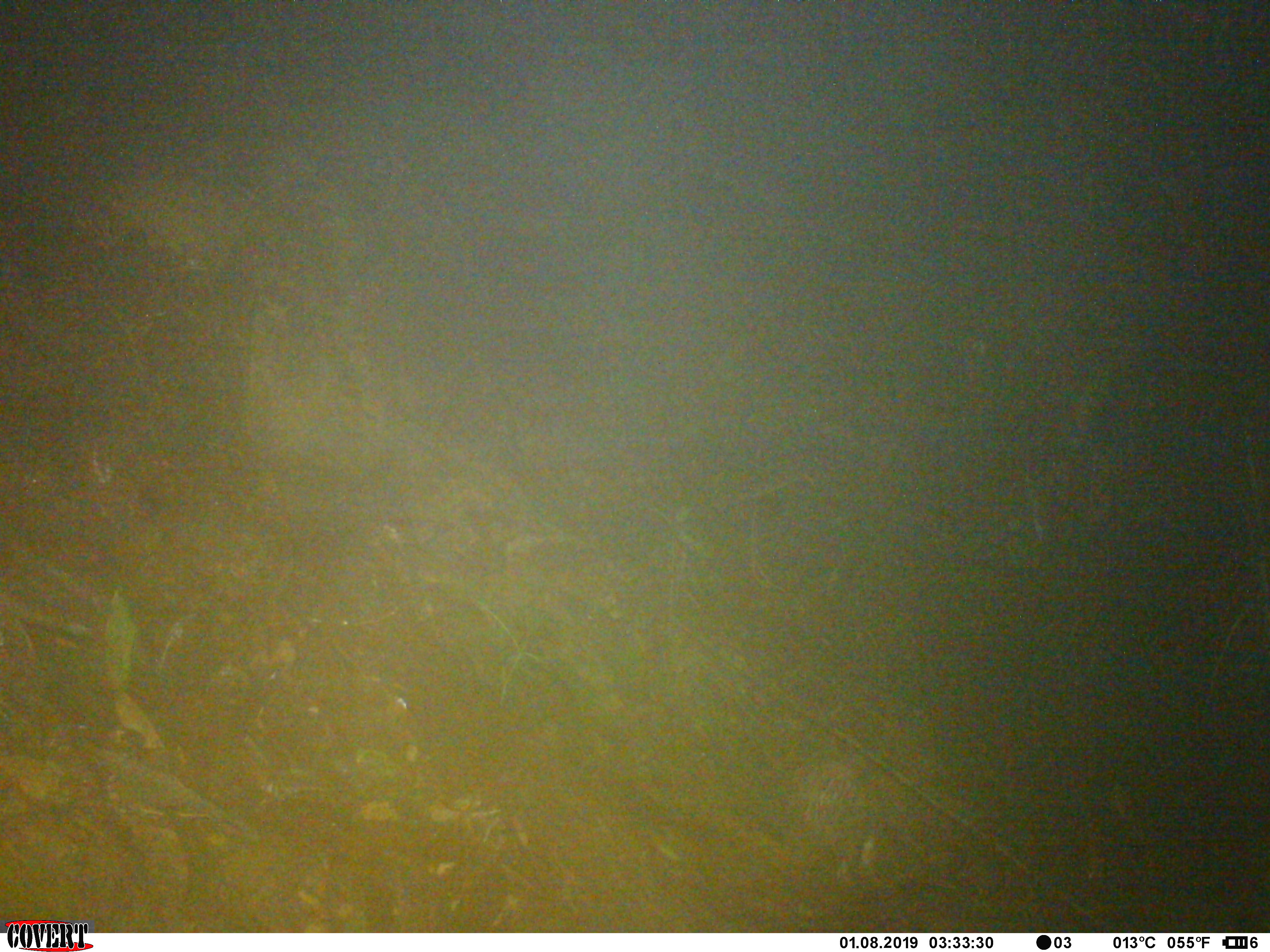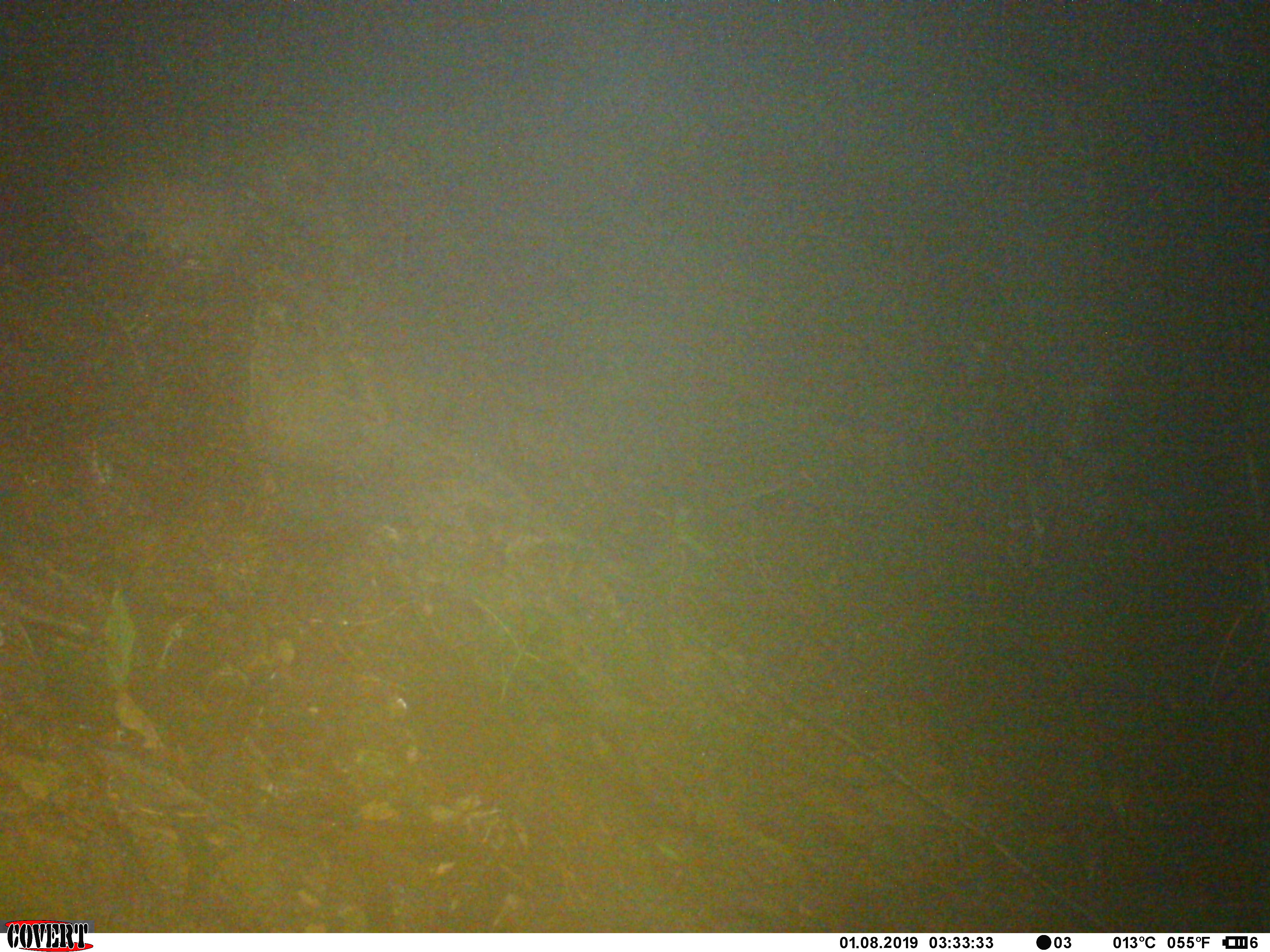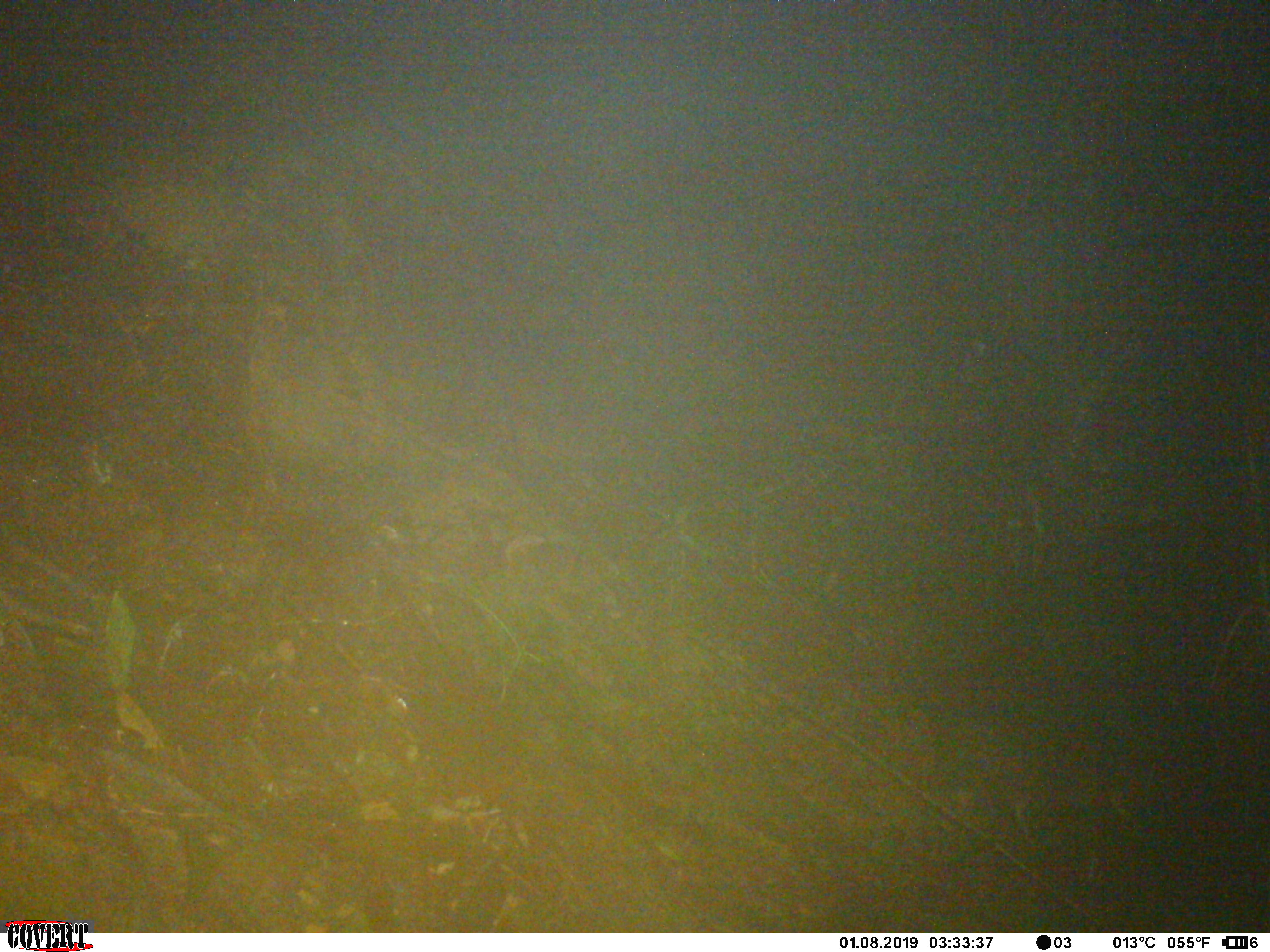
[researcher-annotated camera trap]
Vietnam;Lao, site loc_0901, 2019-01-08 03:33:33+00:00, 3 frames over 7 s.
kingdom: Animalia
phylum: Chordata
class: Mammalia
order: Rodentia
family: Hystricidae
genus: Atherurus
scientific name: Atherurus macrourus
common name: asiatic brush-tailed porcupine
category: asiatic brush tailed porcupine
Asiatic brush tailed porcupine (asiatic brush-tailed porcupine) (Atherurus macrourus). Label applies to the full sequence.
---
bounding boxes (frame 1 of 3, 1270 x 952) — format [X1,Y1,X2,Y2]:
asiatic brush tailed porcupine: [800,755,899,905]